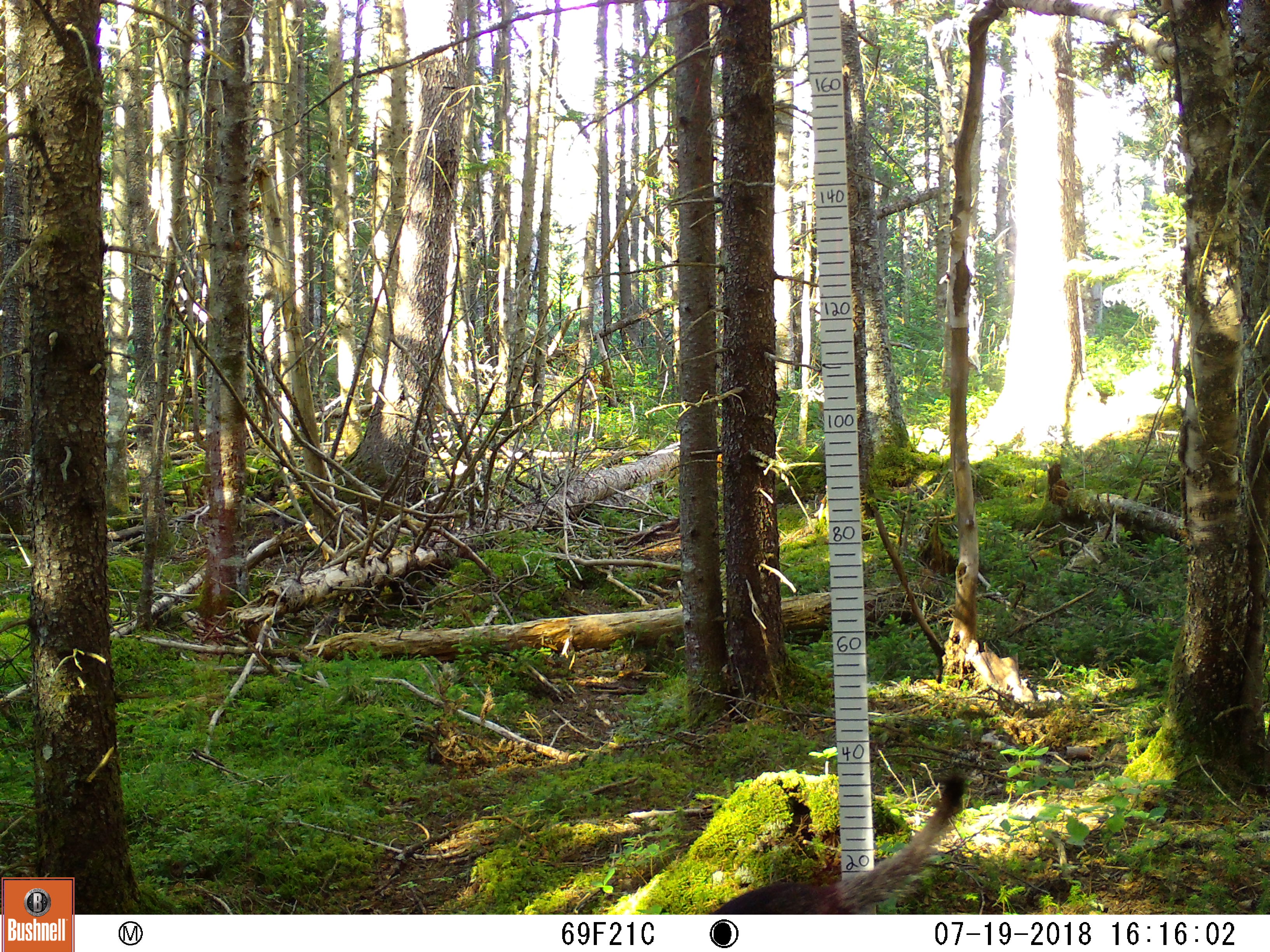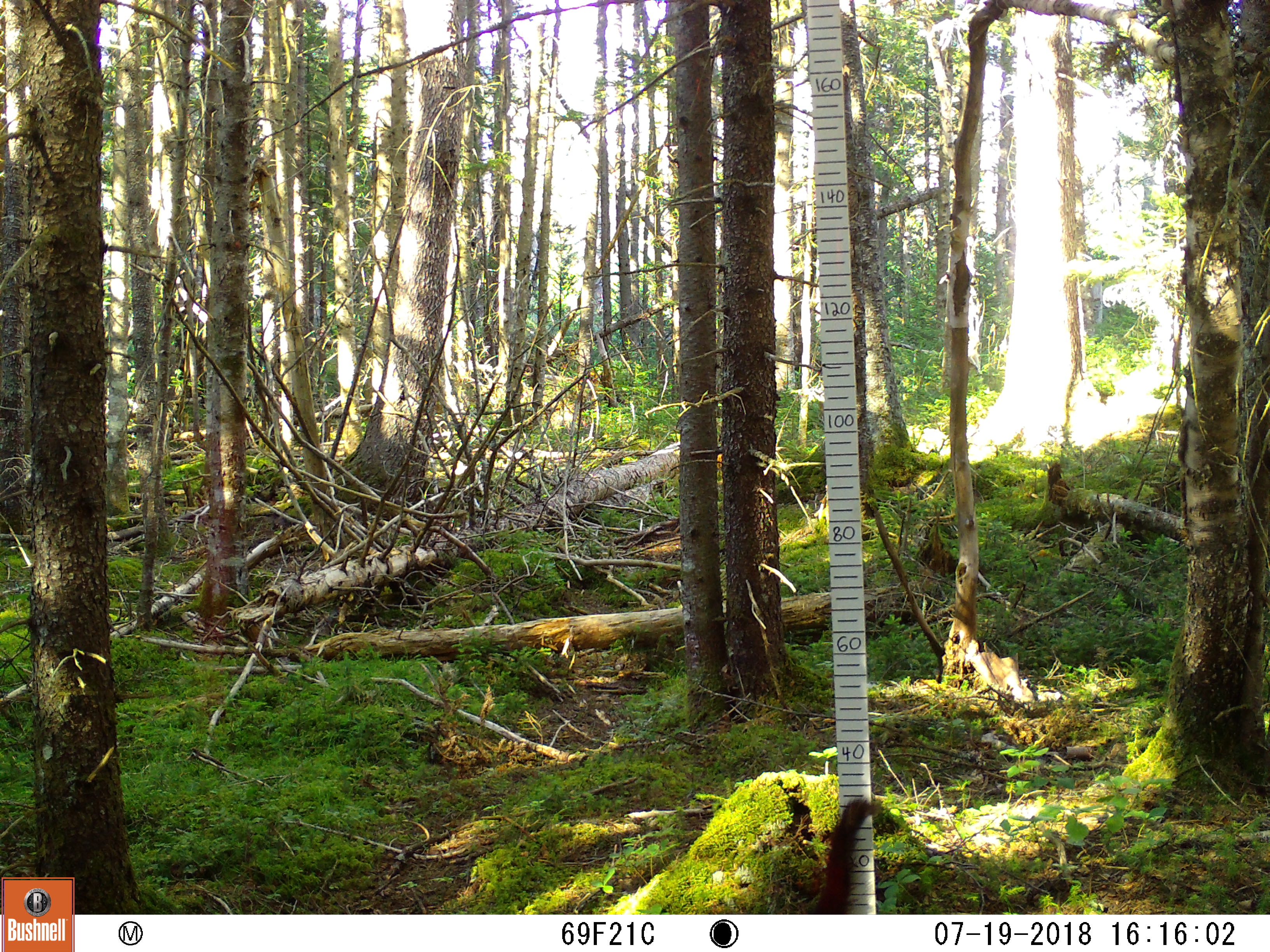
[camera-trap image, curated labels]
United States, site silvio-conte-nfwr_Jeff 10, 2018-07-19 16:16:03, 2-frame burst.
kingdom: Animalia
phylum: Chordata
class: Mammalia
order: Carnivora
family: Mustelidae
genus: Pekania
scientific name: Pekania pennanti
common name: fisher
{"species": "fisher (Pekania pennanti)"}